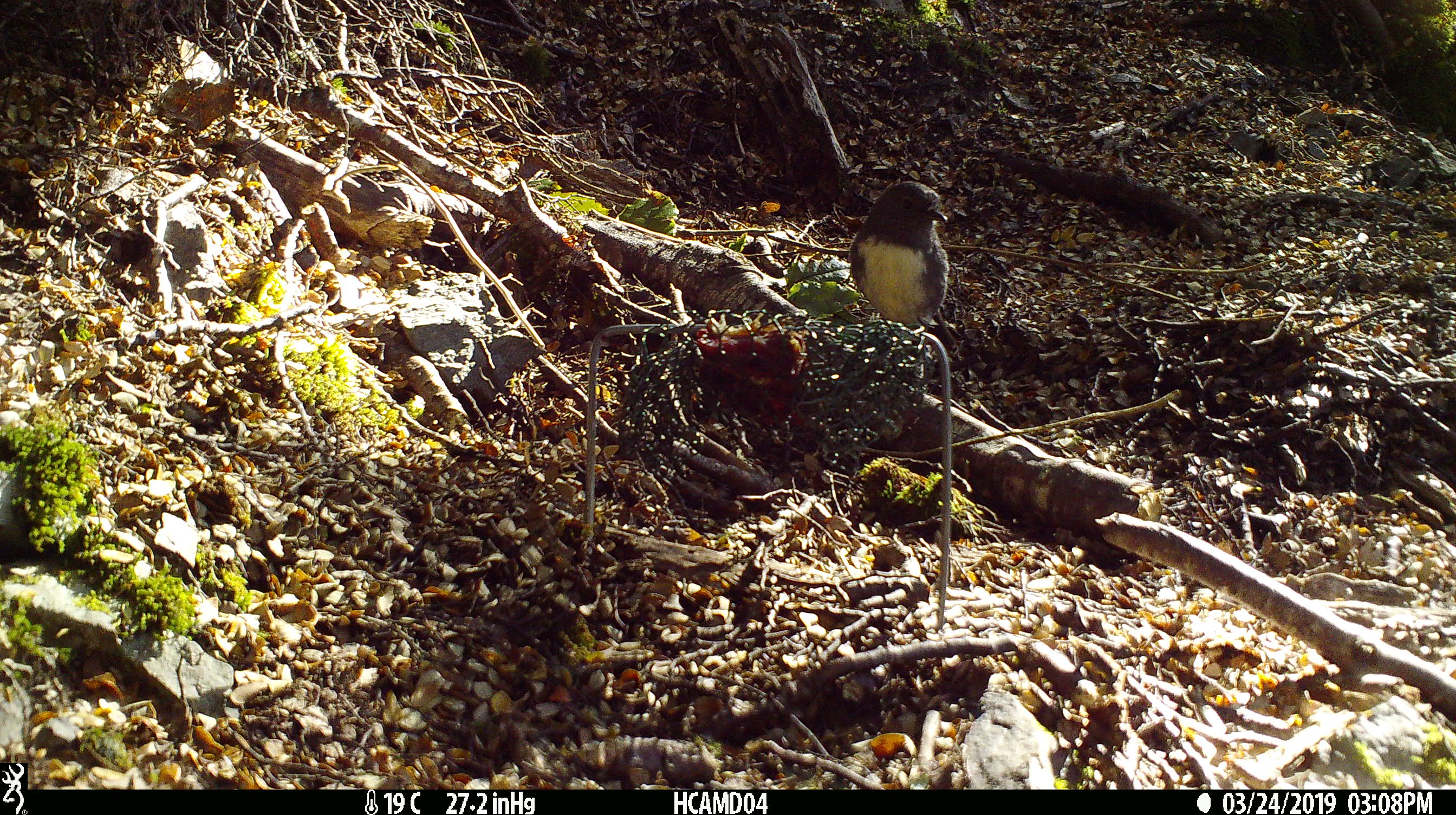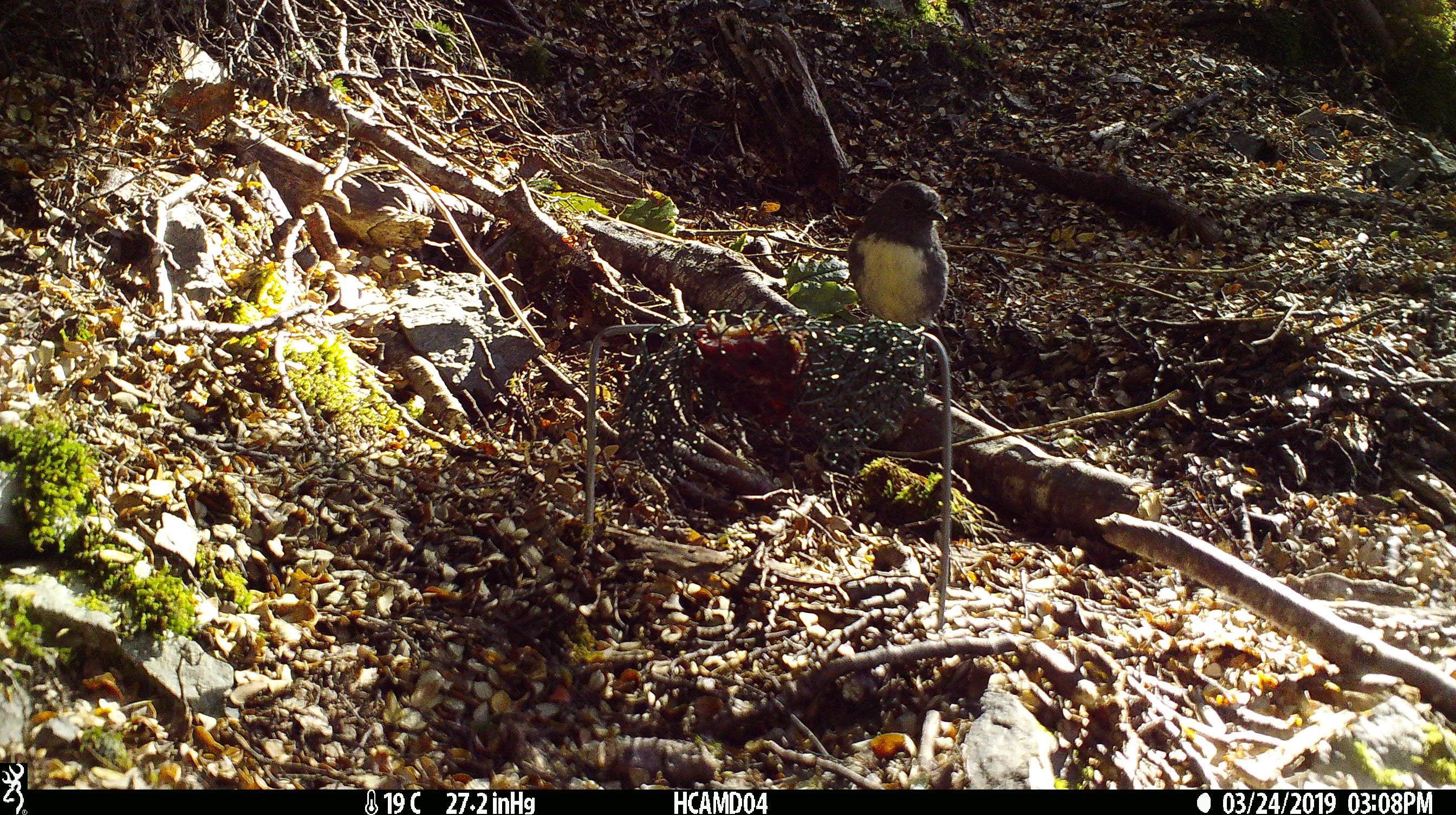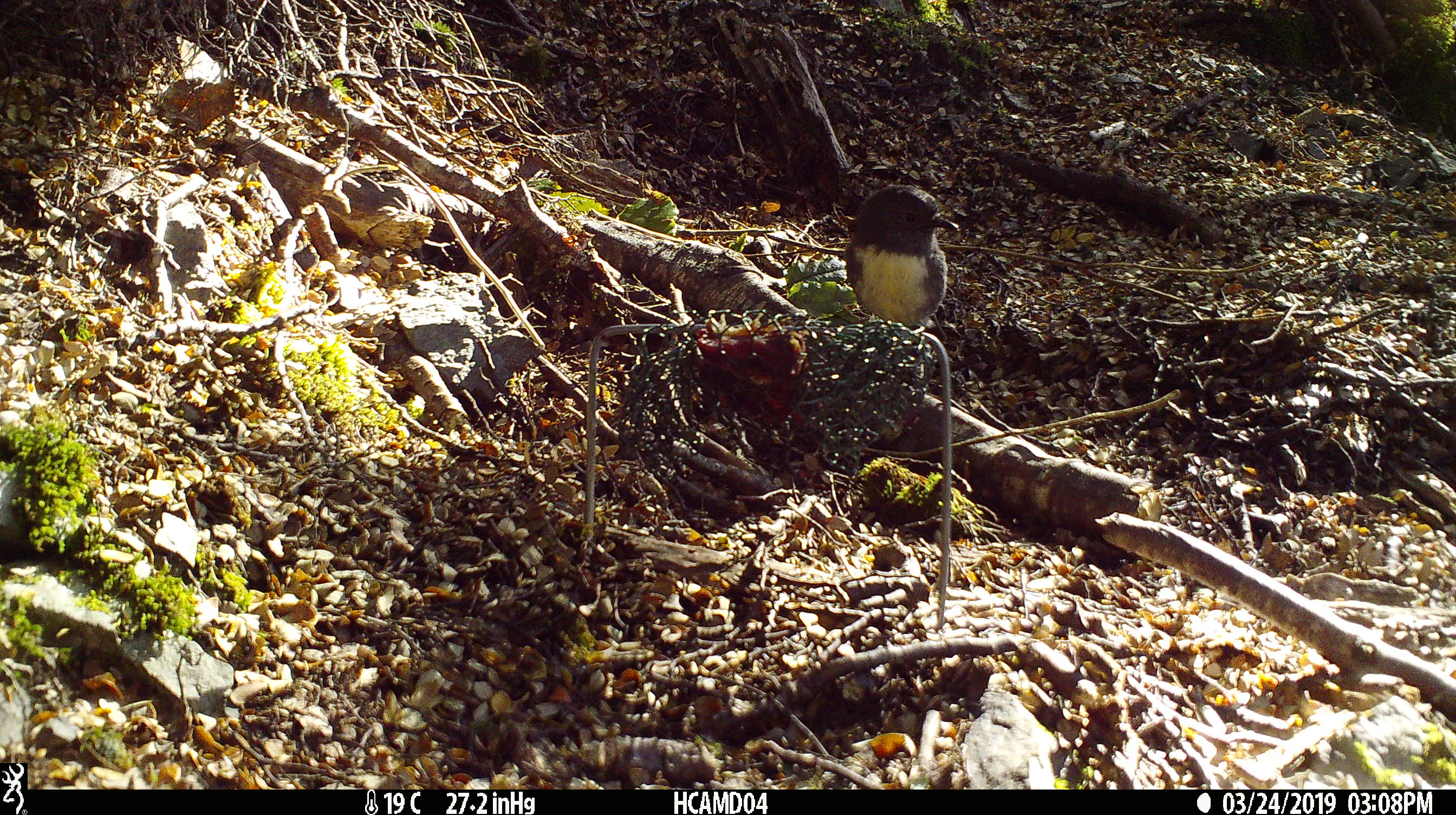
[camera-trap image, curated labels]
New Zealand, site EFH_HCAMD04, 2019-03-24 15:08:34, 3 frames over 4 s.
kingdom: Animalia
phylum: Chordata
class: Aves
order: Passeriformes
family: Petroicidae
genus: Petroica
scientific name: Petroica australis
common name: new zealand robin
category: robin